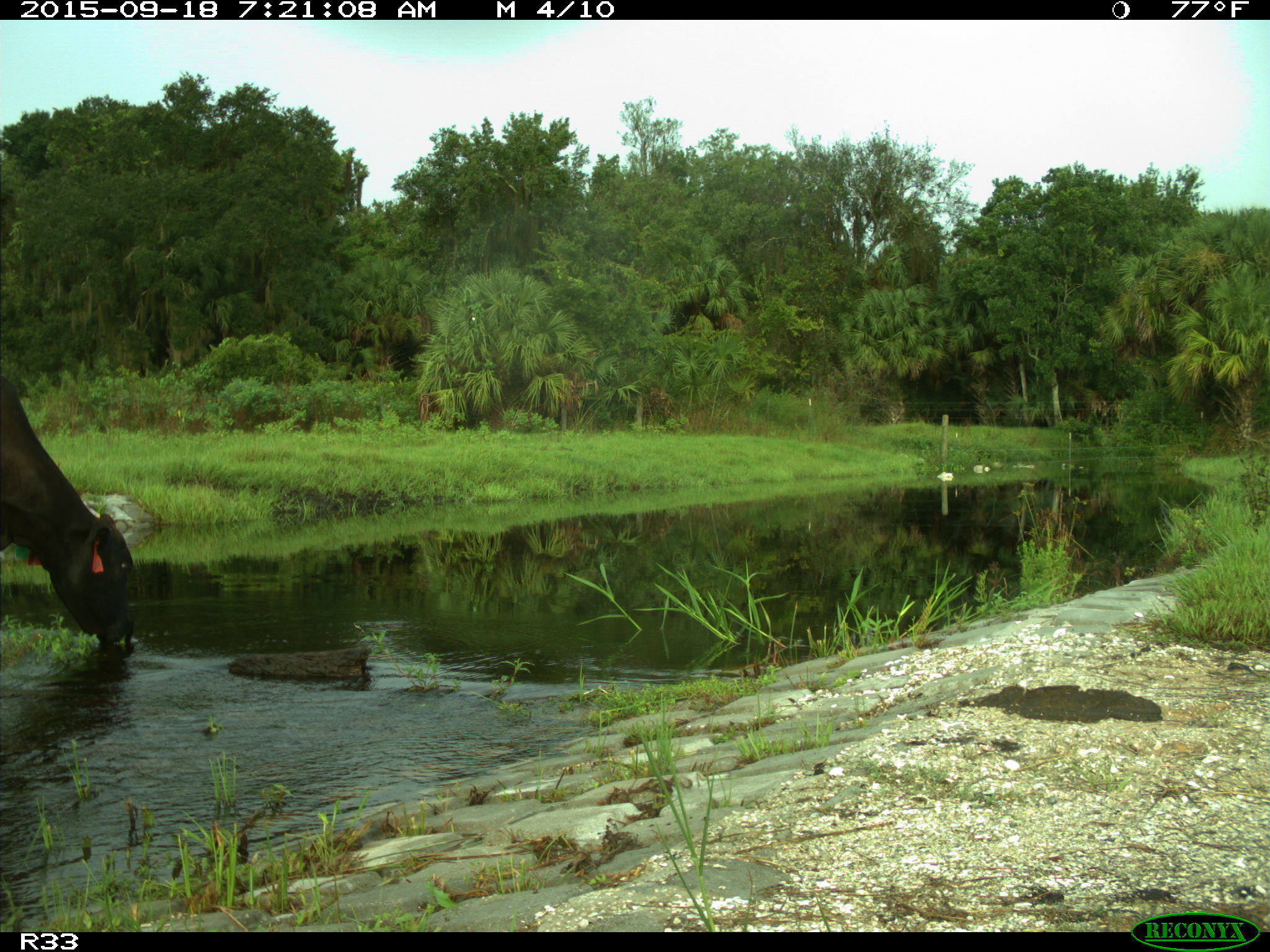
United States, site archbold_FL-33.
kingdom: Animalia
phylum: Chordata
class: Mammalia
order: Artiodactyla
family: Bovidae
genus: Bos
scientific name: Bos taurus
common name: domestic cow